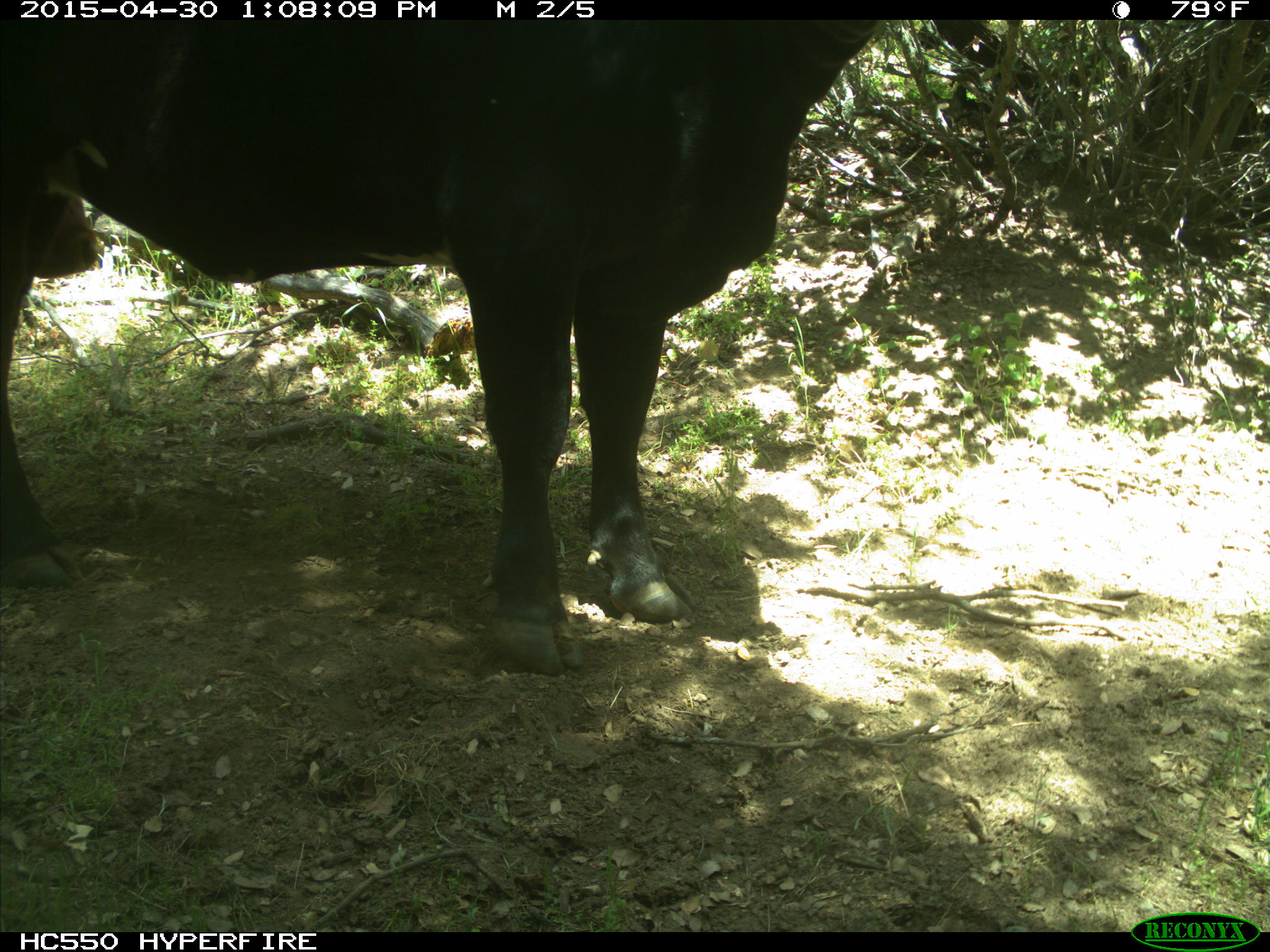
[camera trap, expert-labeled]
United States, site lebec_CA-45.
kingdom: Animalia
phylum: Chordata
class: Mammalia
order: Artiodactyla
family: Bovidae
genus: Bos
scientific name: Bos taurus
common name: domestic cow